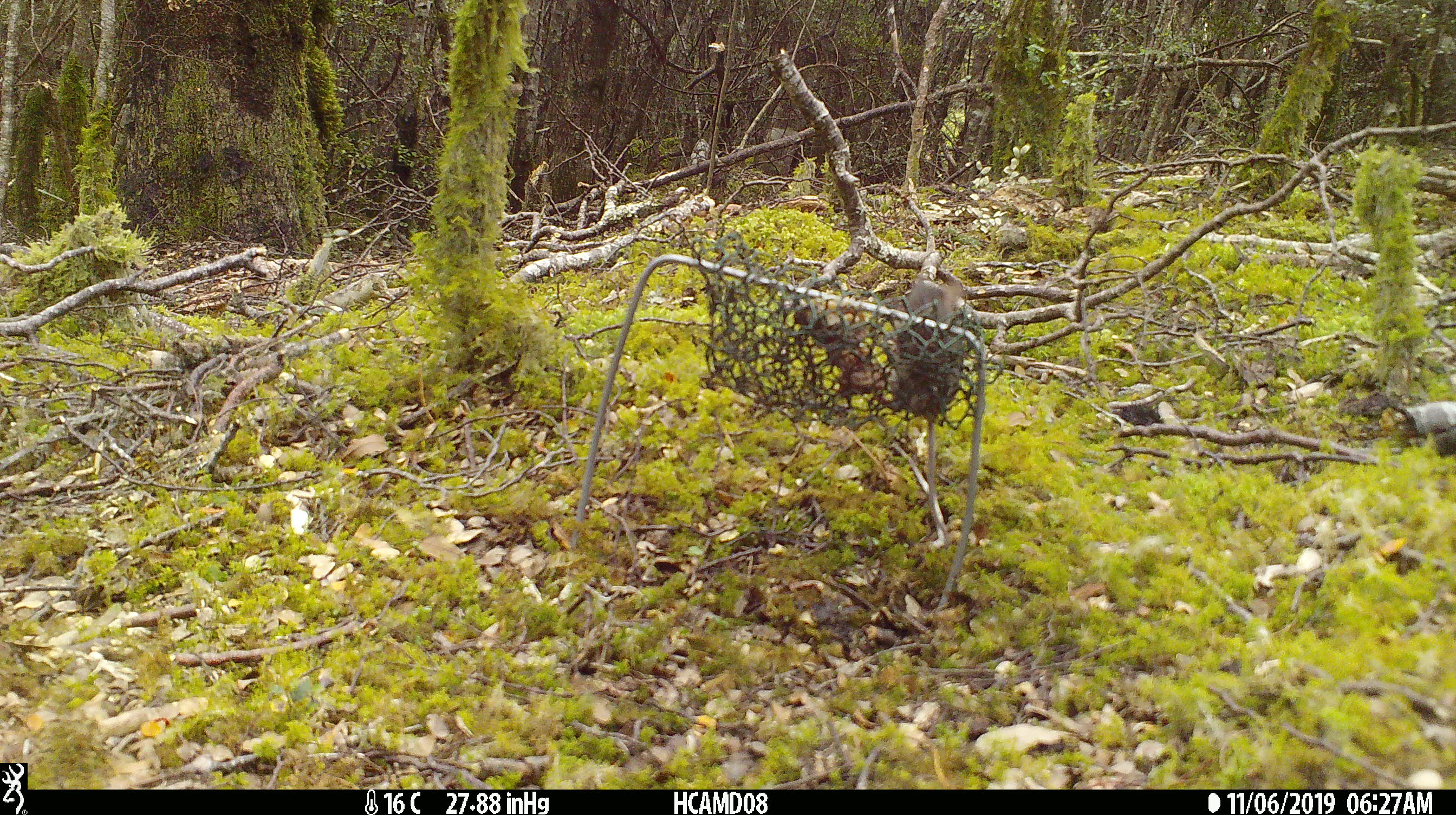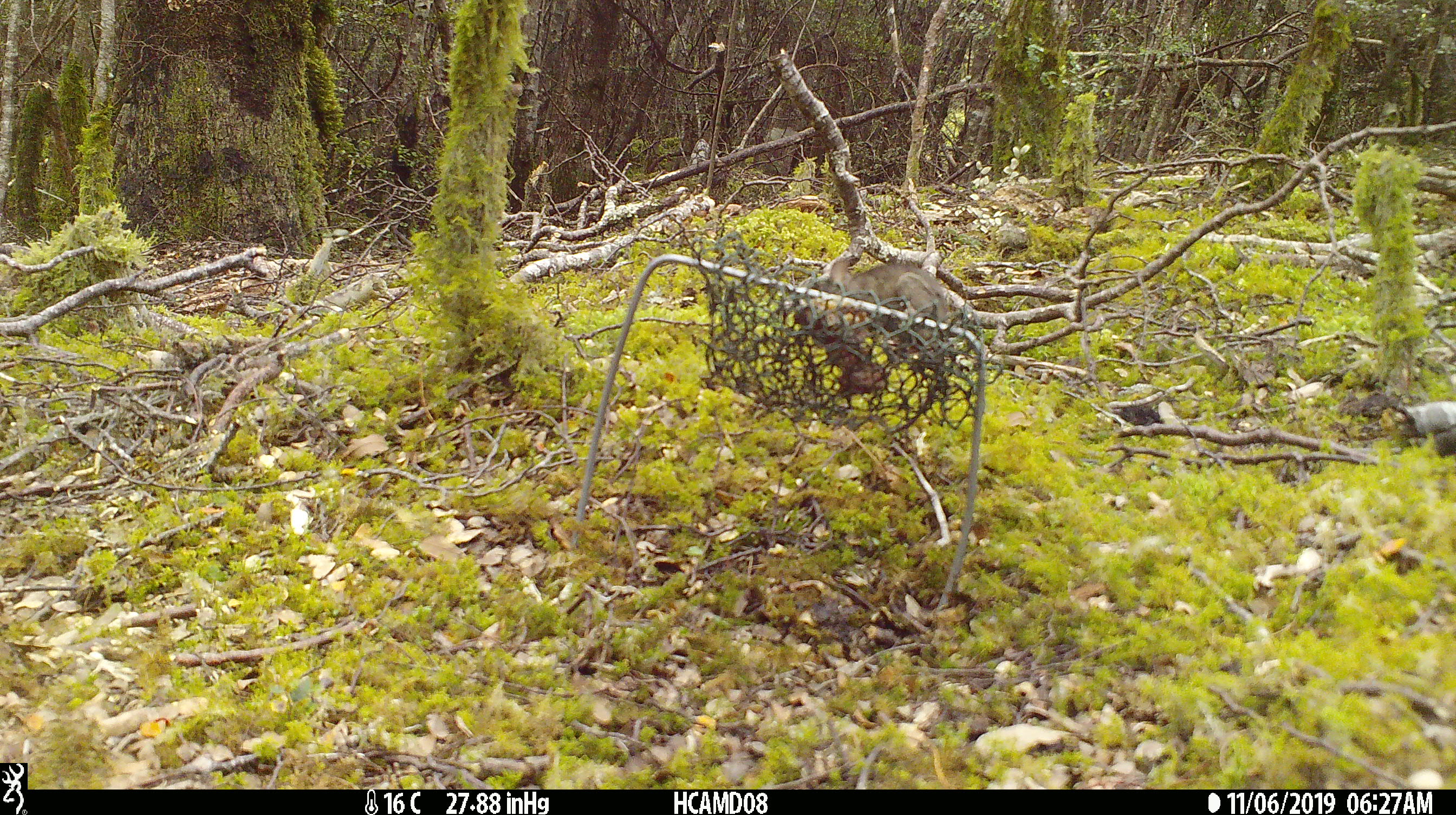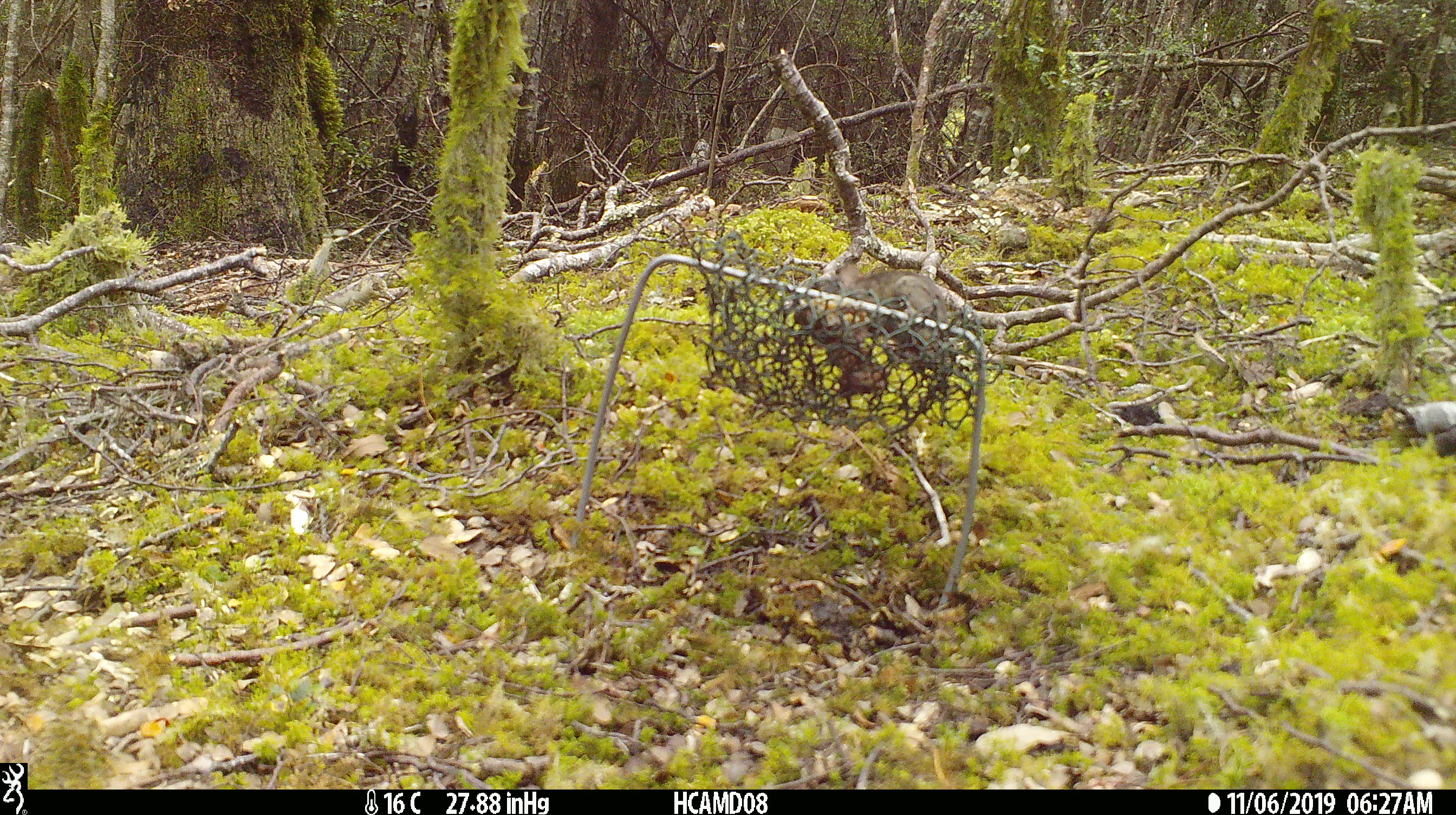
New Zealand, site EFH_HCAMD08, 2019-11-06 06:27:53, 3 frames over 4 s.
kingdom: Animalia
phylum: Chordata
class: Mammalia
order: Rodentia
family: Muridae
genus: Mus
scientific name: Mus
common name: mouse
Mouse (Mus).